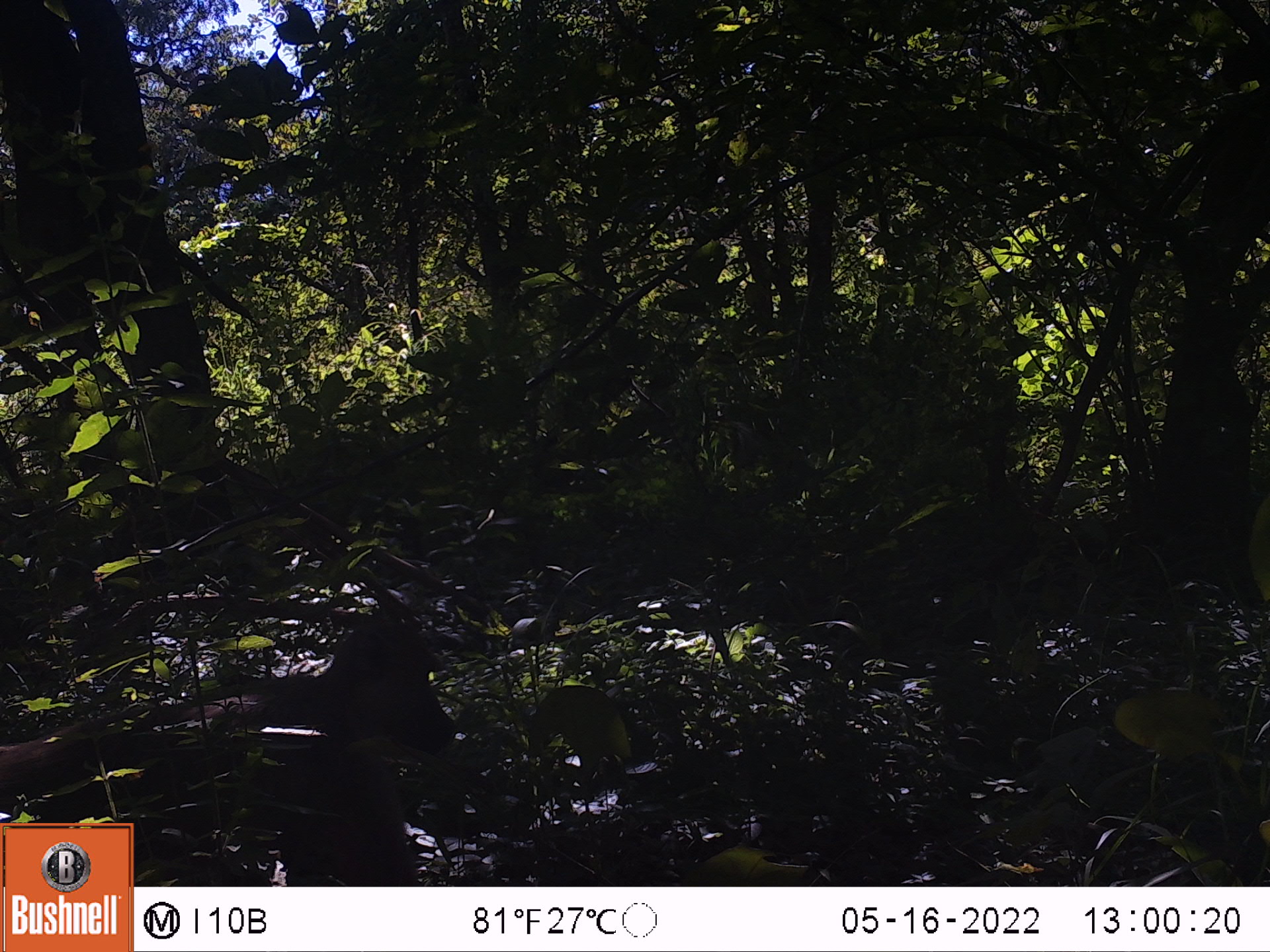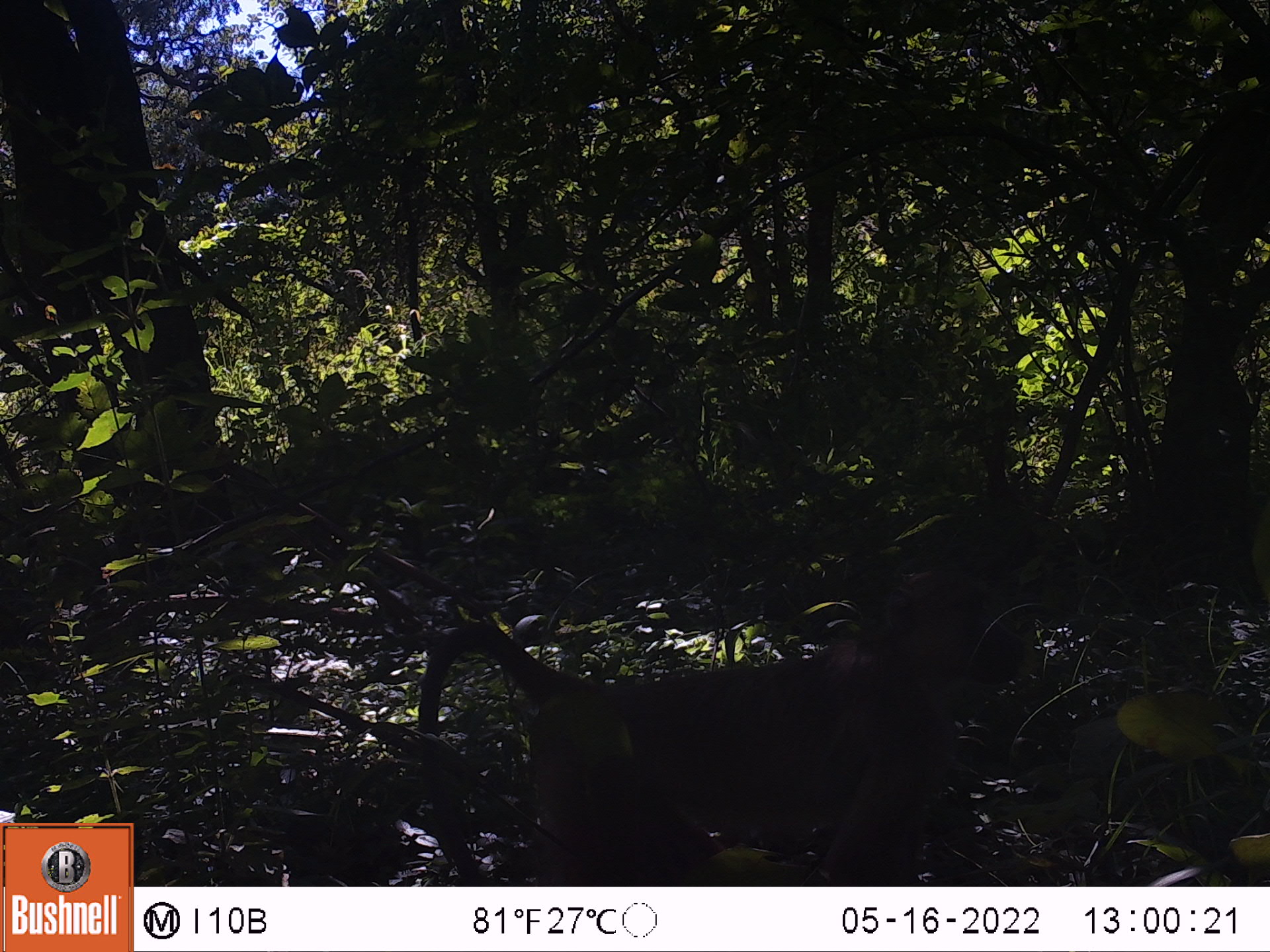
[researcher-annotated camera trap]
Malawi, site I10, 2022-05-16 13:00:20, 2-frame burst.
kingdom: Animalia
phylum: Chordata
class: Mammalia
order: Primates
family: Cercopithecidae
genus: Papio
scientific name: Papio cynocephalus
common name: yellow baboon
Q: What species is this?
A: Yellow baboon (Papio cynocephalus).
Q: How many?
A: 1.